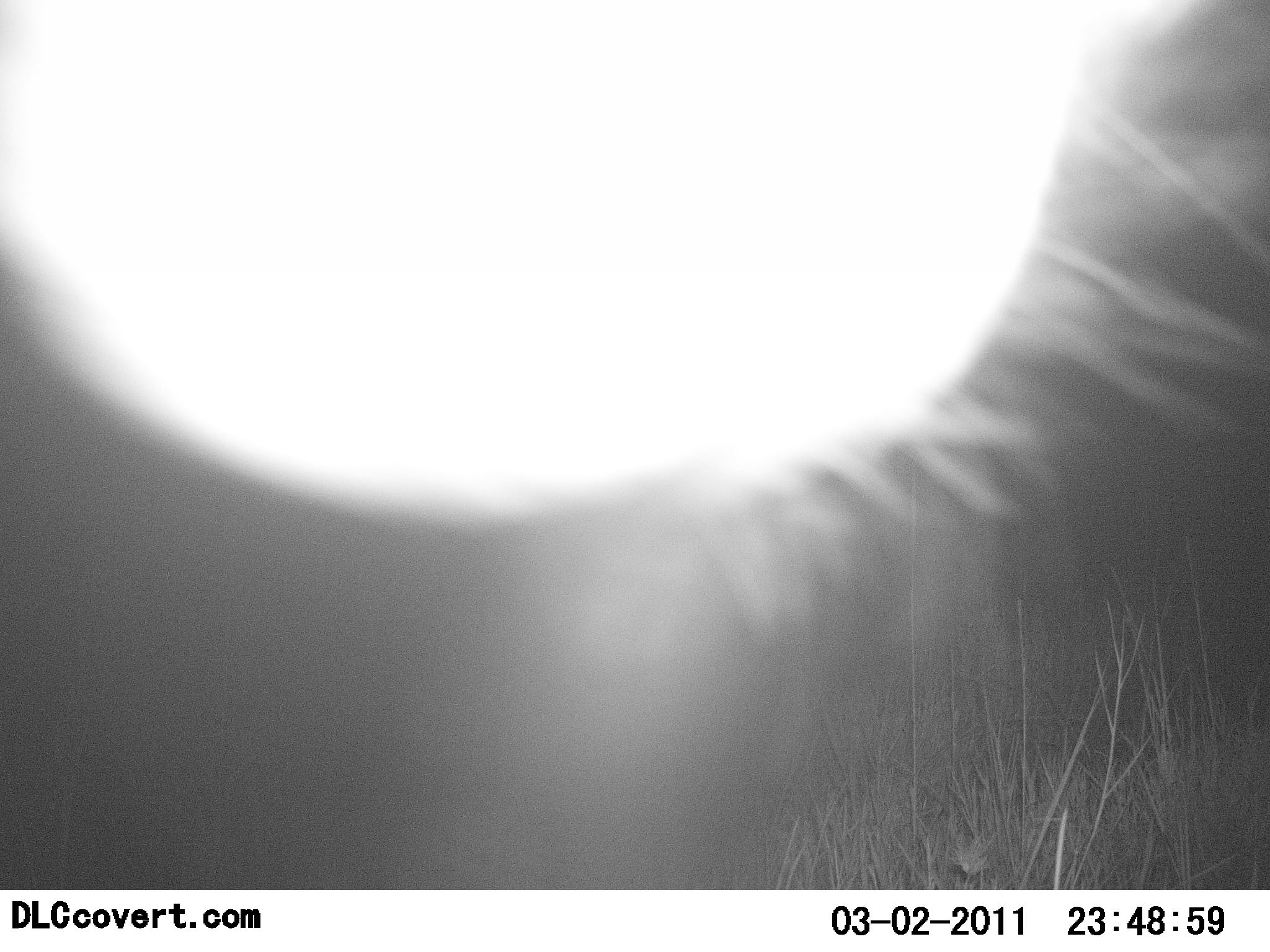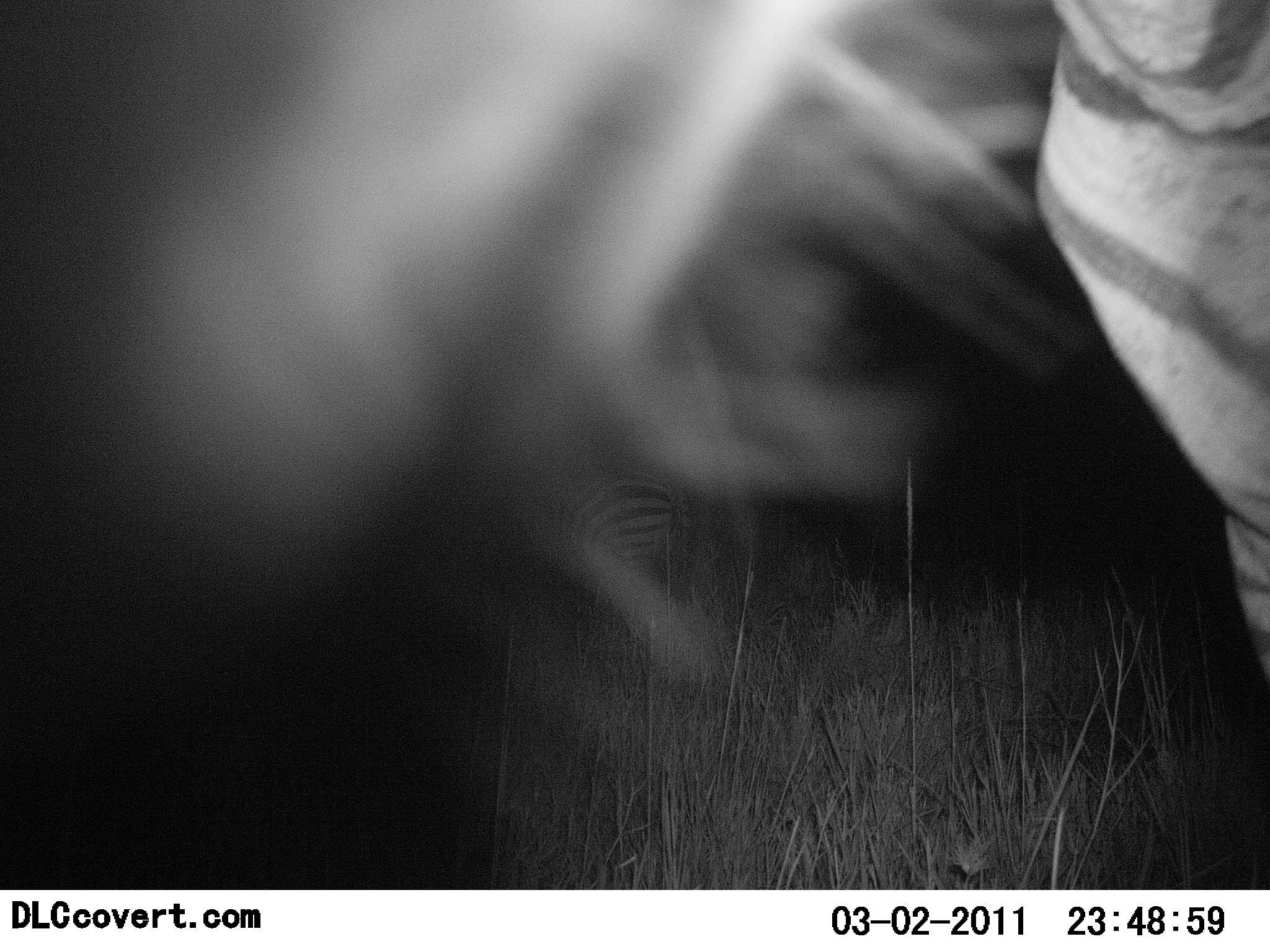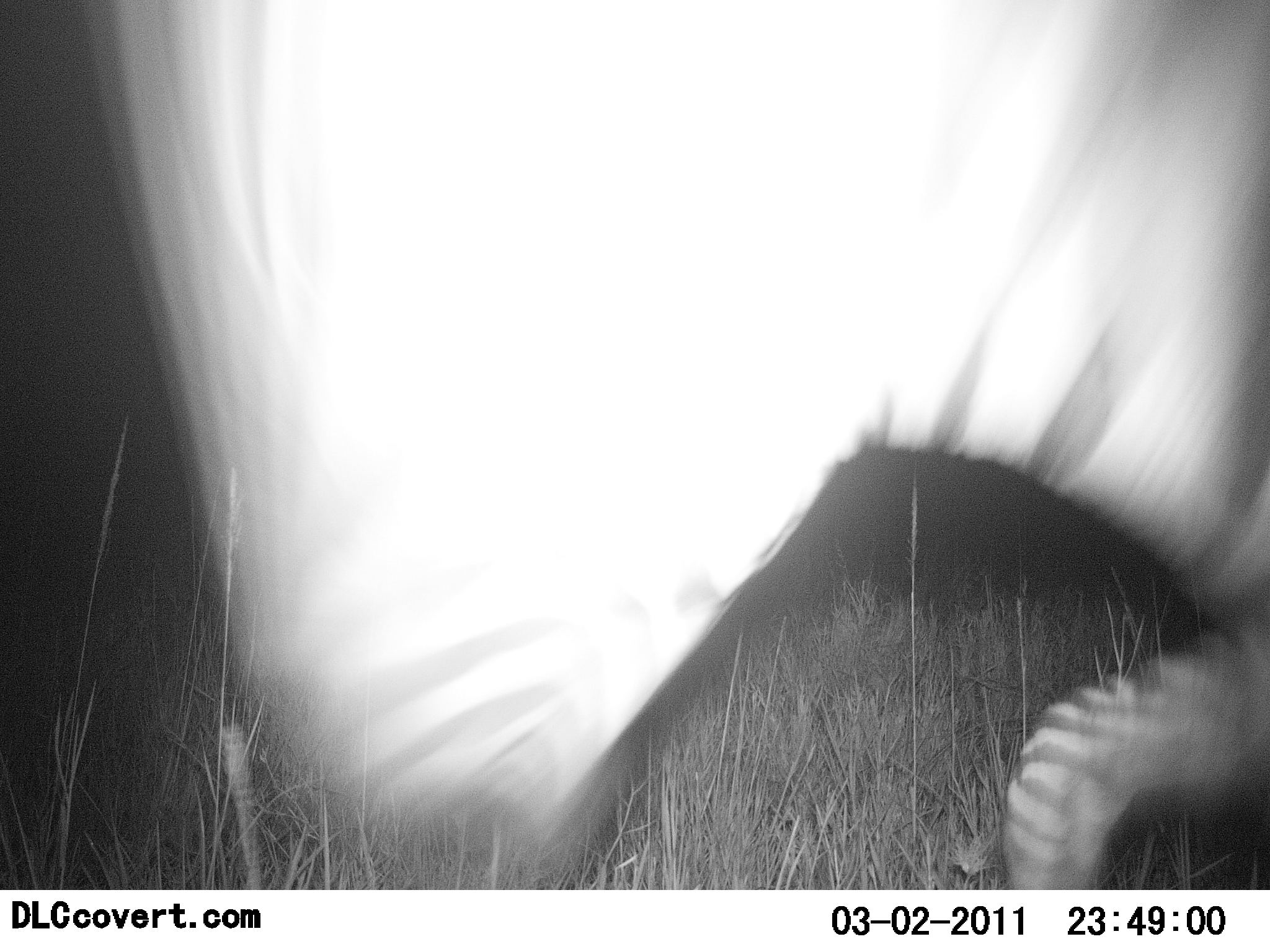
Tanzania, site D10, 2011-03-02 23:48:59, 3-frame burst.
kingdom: Animalia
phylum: Chordata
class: Mammalia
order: Perissodactyla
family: Equidae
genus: Equus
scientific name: Equus quagga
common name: plains zebra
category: zebra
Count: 2.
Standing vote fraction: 38%.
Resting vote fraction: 0%.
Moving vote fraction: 69%.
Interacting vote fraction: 0%.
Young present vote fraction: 0%.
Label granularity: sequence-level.